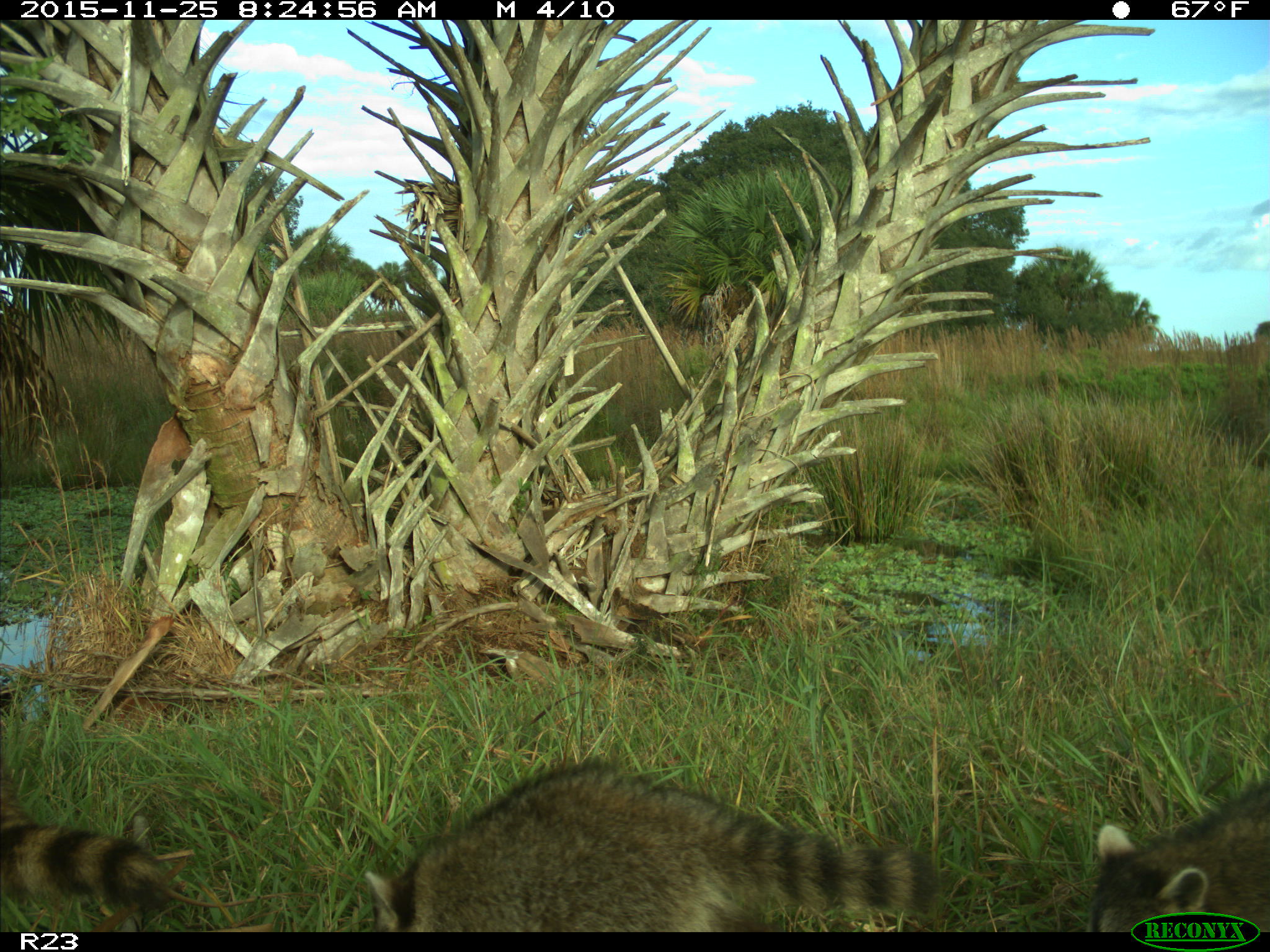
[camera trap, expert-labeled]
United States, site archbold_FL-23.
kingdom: Animalia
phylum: Chordata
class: Mammalia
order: Carnivora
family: Procyonidae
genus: Procyon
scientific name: Procyon lotor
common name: common raccoon